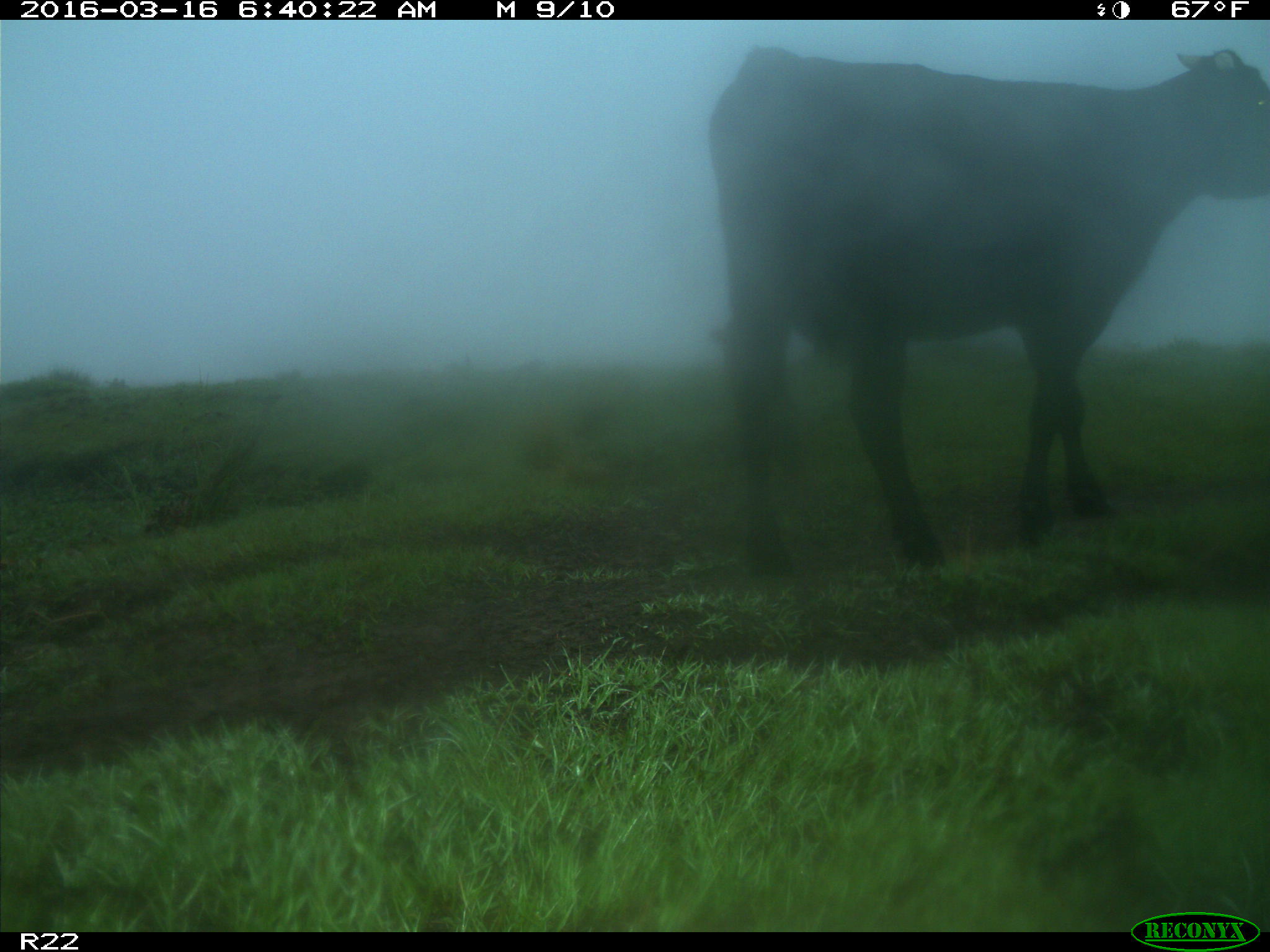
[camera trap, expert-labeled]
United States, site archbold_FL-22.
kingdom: Animalia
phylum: Chordata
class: Mammalia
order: Artiodactyla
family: Bovidae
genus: Bos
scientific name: Bos taurus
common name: domestic cow